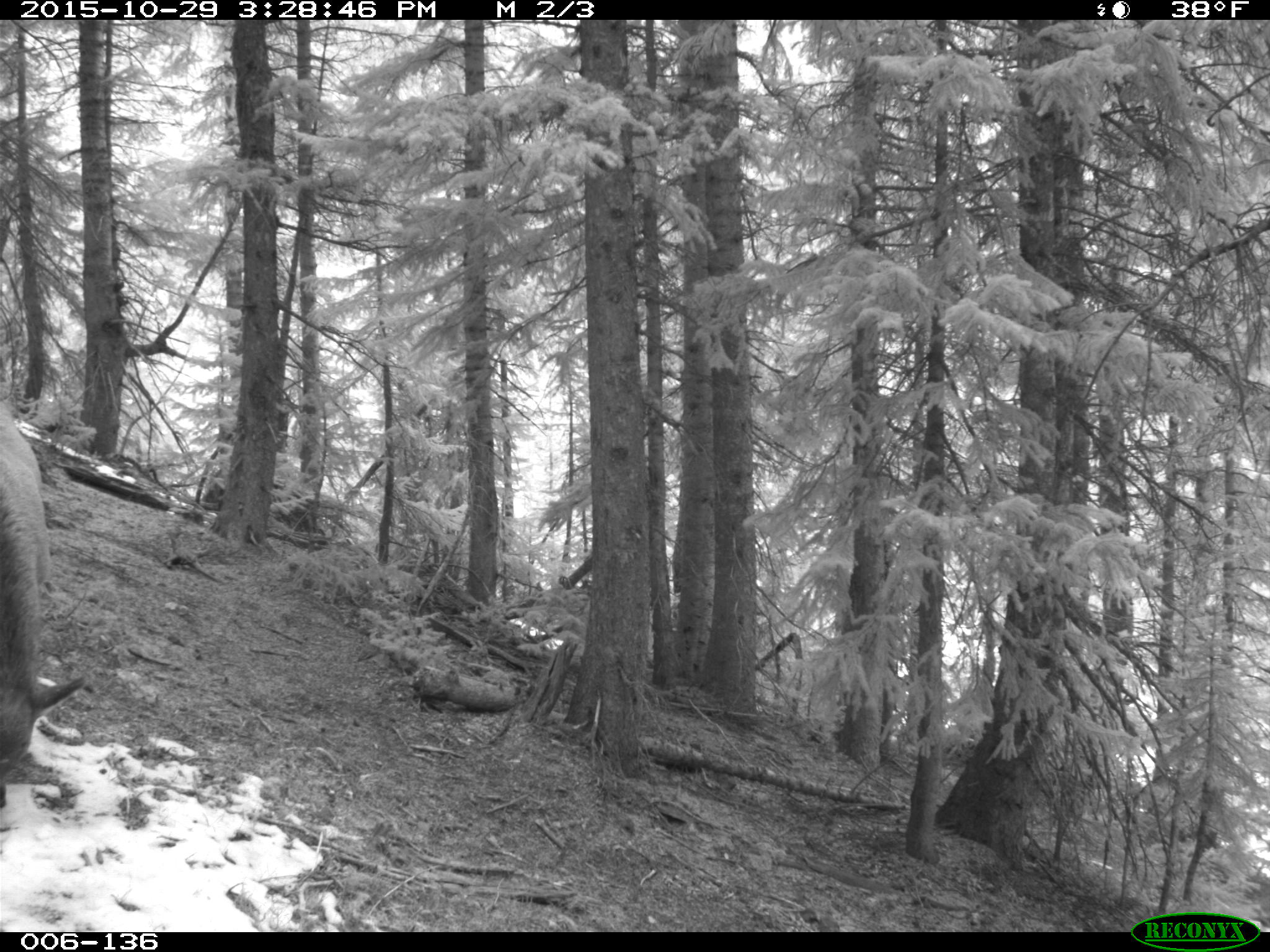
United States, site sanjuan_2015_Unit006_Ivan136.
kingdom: Animalia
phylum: Chordata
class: Mammalia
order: Artiodactyla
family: Cervidae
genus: Cervus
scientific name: Cervus elaphus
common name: red deer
Cervus elaphus (red deer).